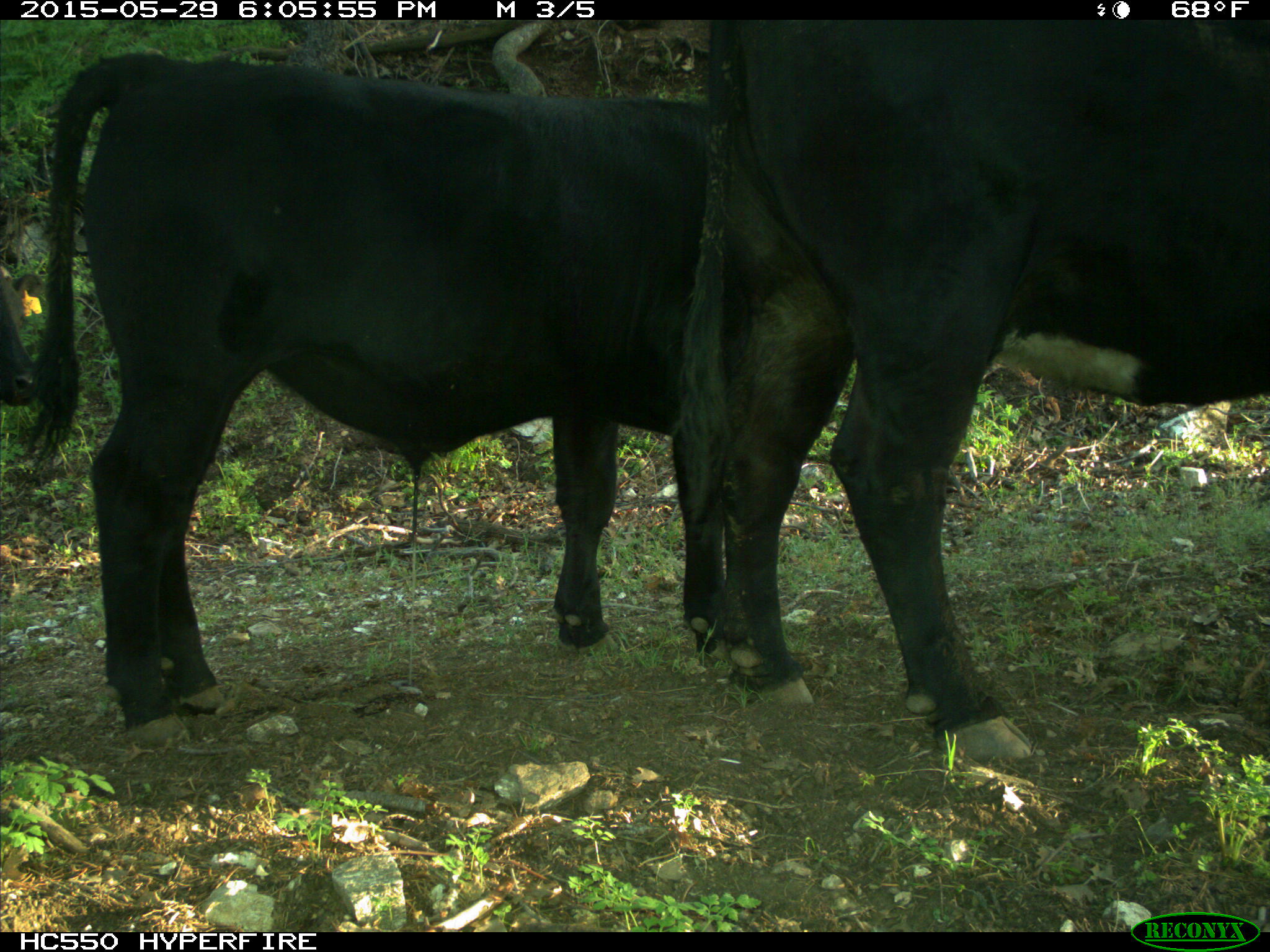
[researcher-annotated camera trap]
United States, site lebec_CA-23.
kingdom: Animalia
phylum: Chordata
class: Mammalia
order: Artiodactyla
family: Bovidae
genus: Bos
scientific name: Bos taurus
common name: domestic cow